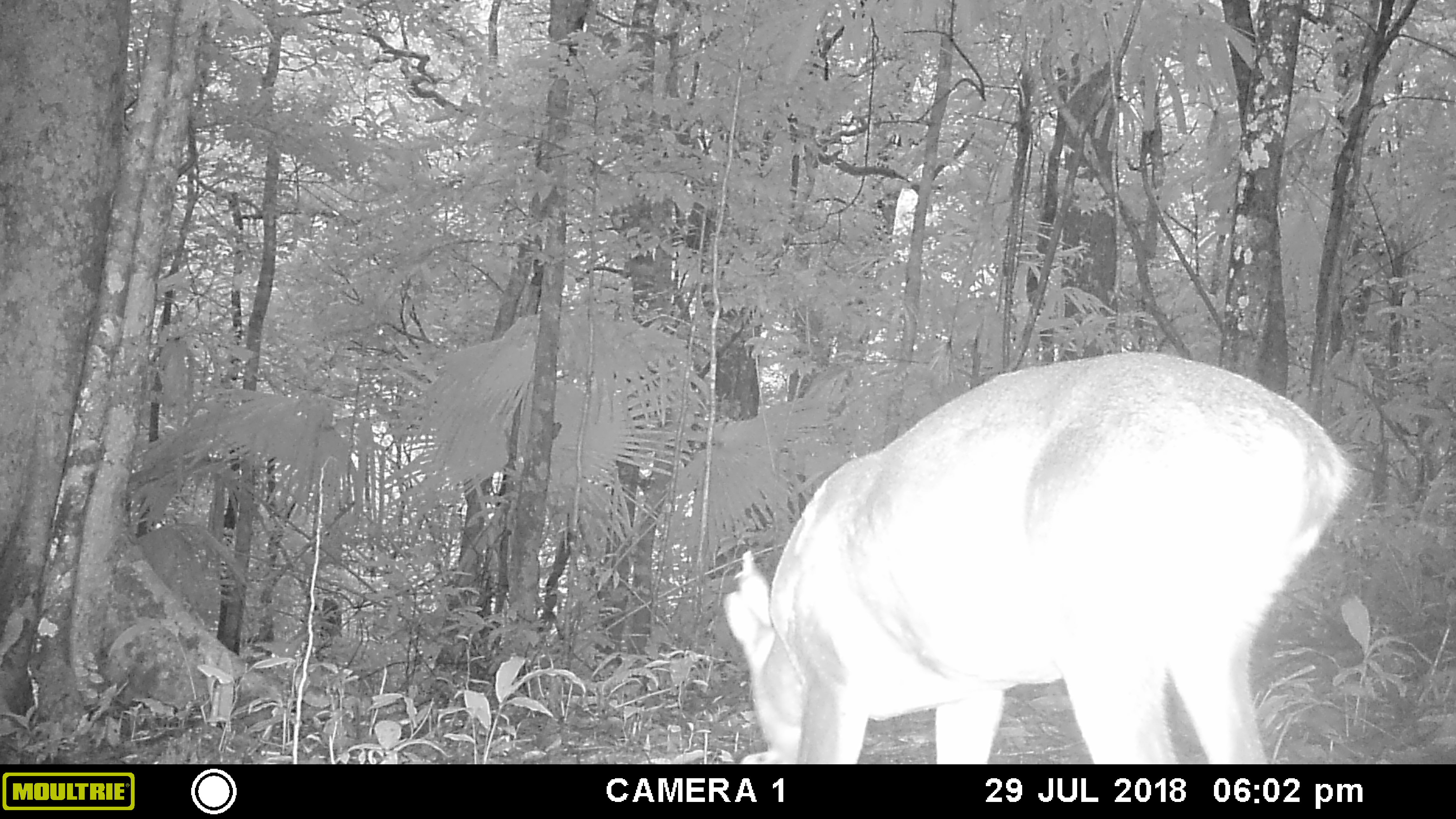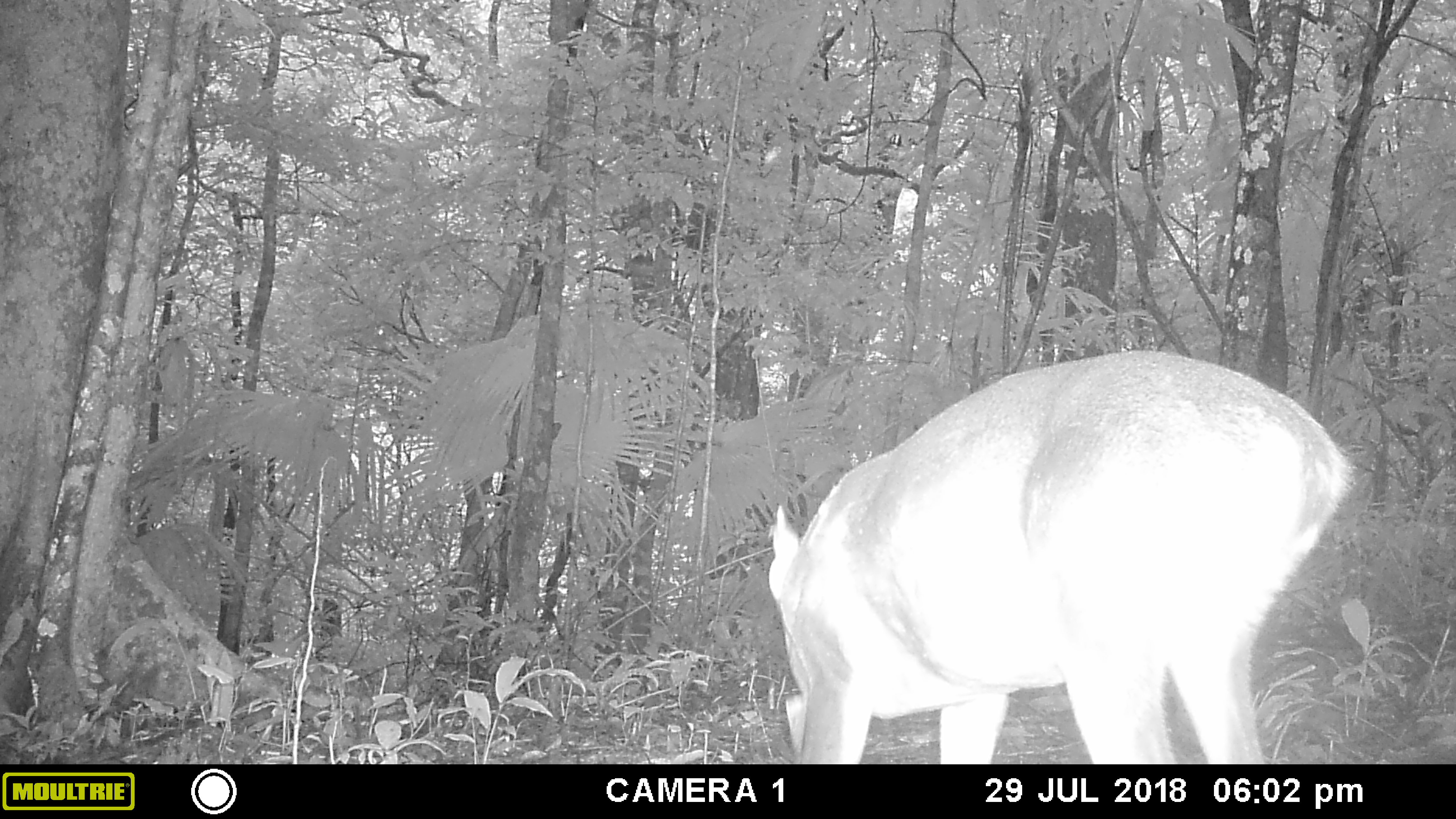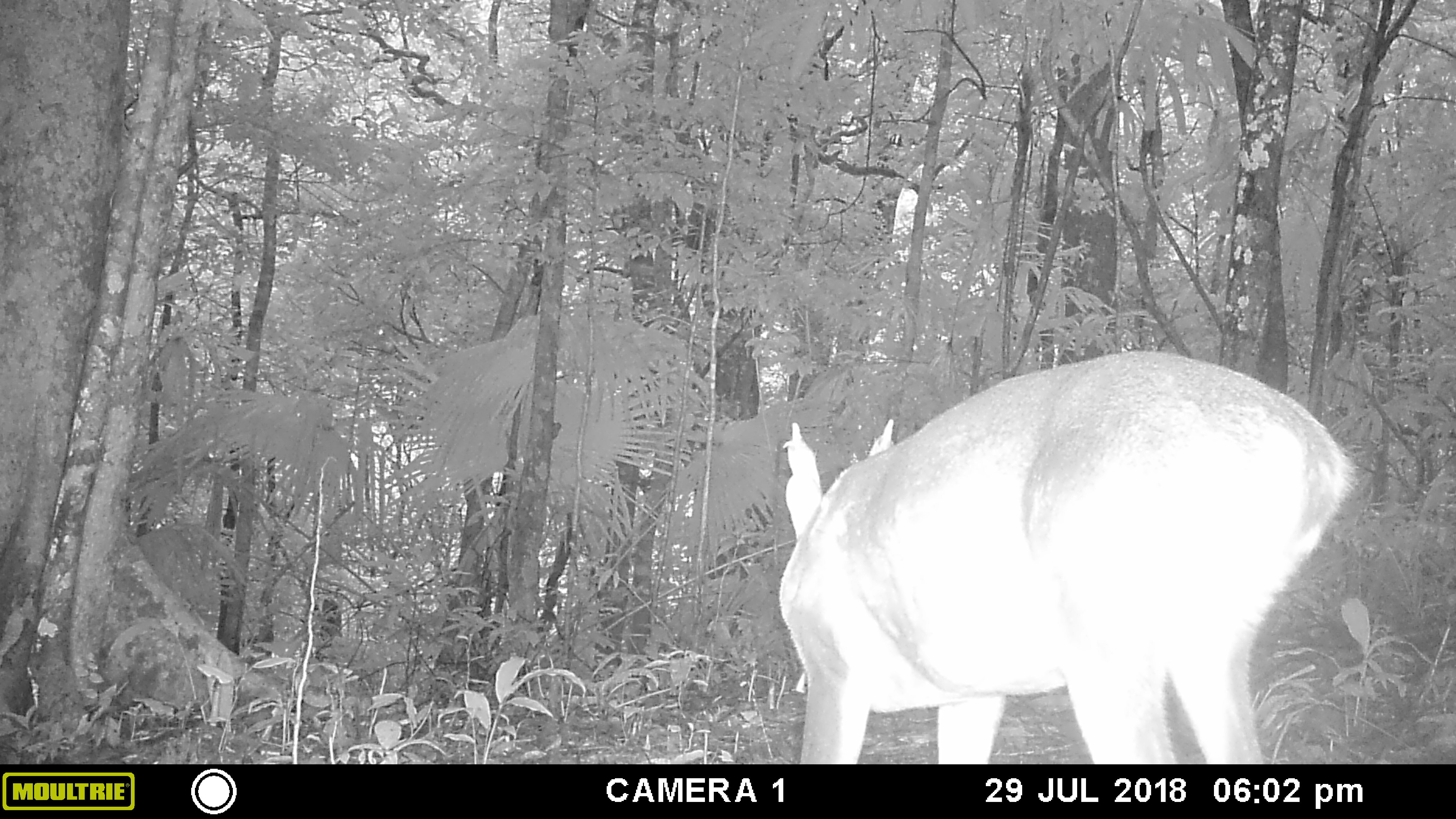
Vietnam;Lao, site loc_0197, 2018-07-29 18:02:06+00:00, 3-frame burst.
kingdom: Animalia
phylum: Chordata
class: Mammalia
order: Artiodactyla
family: Cervidae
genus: Muntiacus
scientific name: Muntiacus vuquangensis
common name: large-antlered muntjac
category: large antlered muntjac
Large antlered muntjac (large-antlered muntjac) (Muntiacus vuquangensis). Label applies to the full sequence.